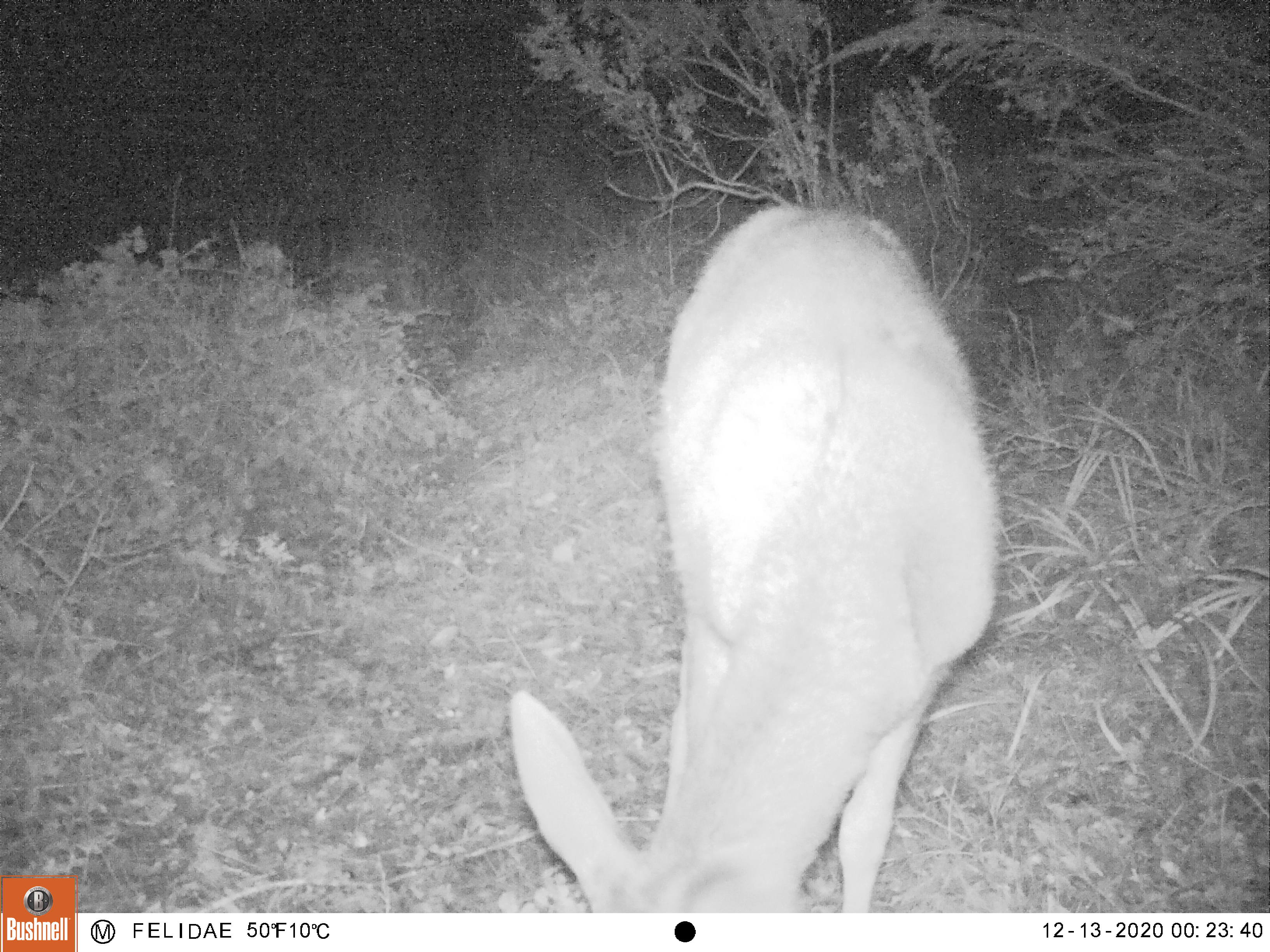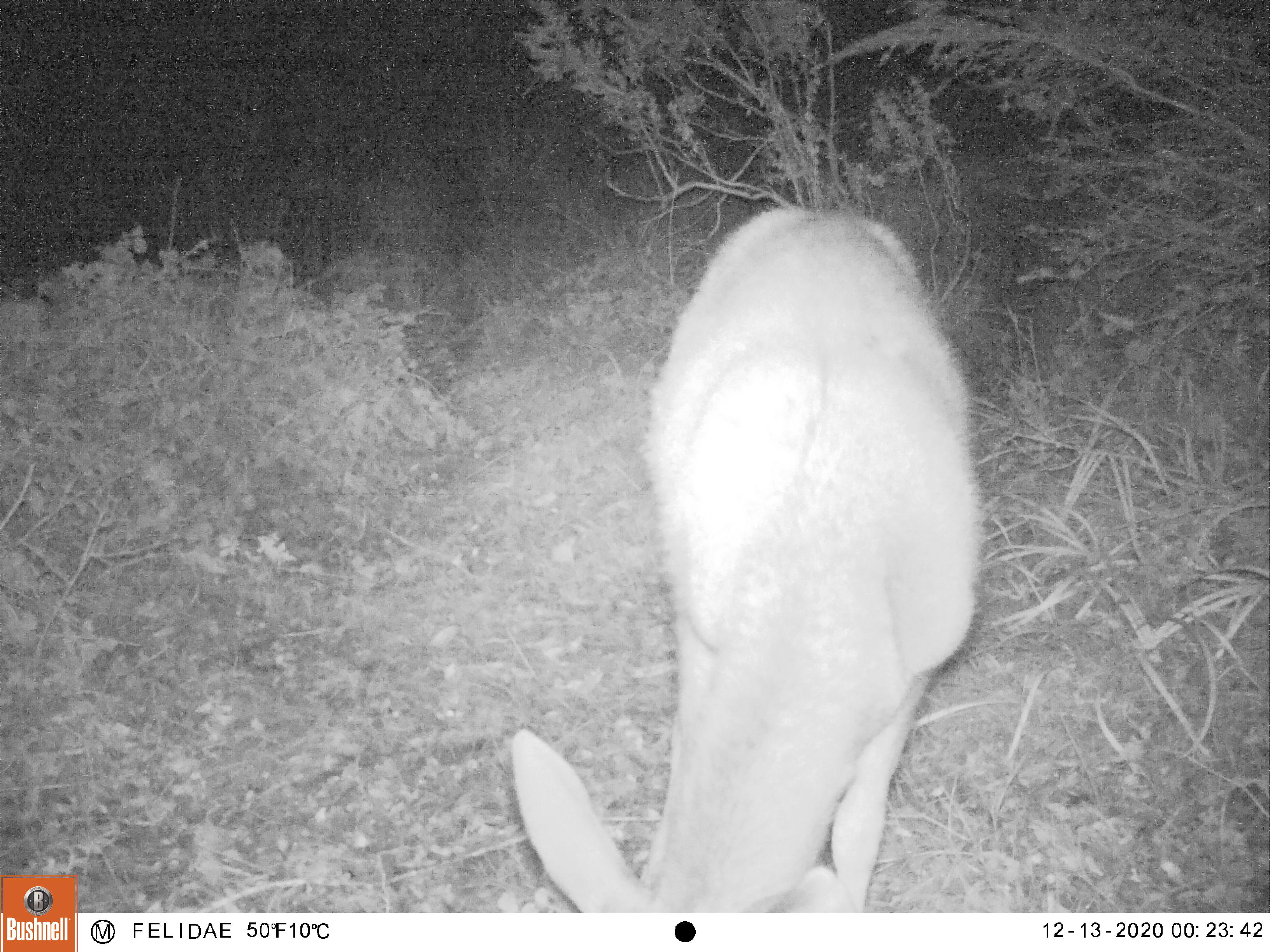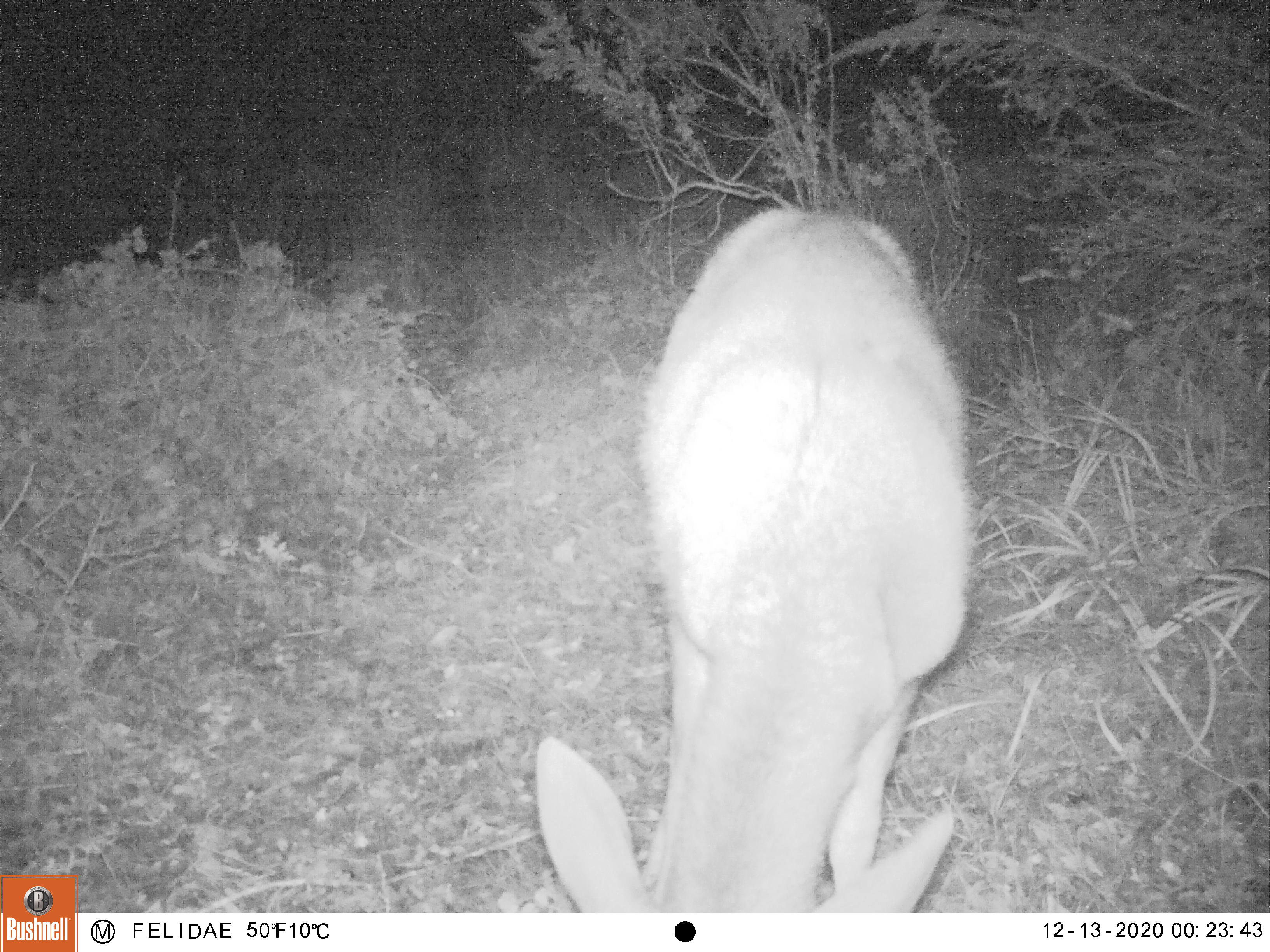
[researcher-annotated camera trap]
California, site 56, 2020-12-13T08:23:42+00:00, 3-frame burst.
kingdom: Animalia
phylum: Chordata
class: Mammalia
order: Artiodactyla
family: Cervidae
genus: Odocoileus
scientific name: Odocoileus hemionus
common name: mule deer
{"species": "mule deer (Odocoileus hemionus)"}